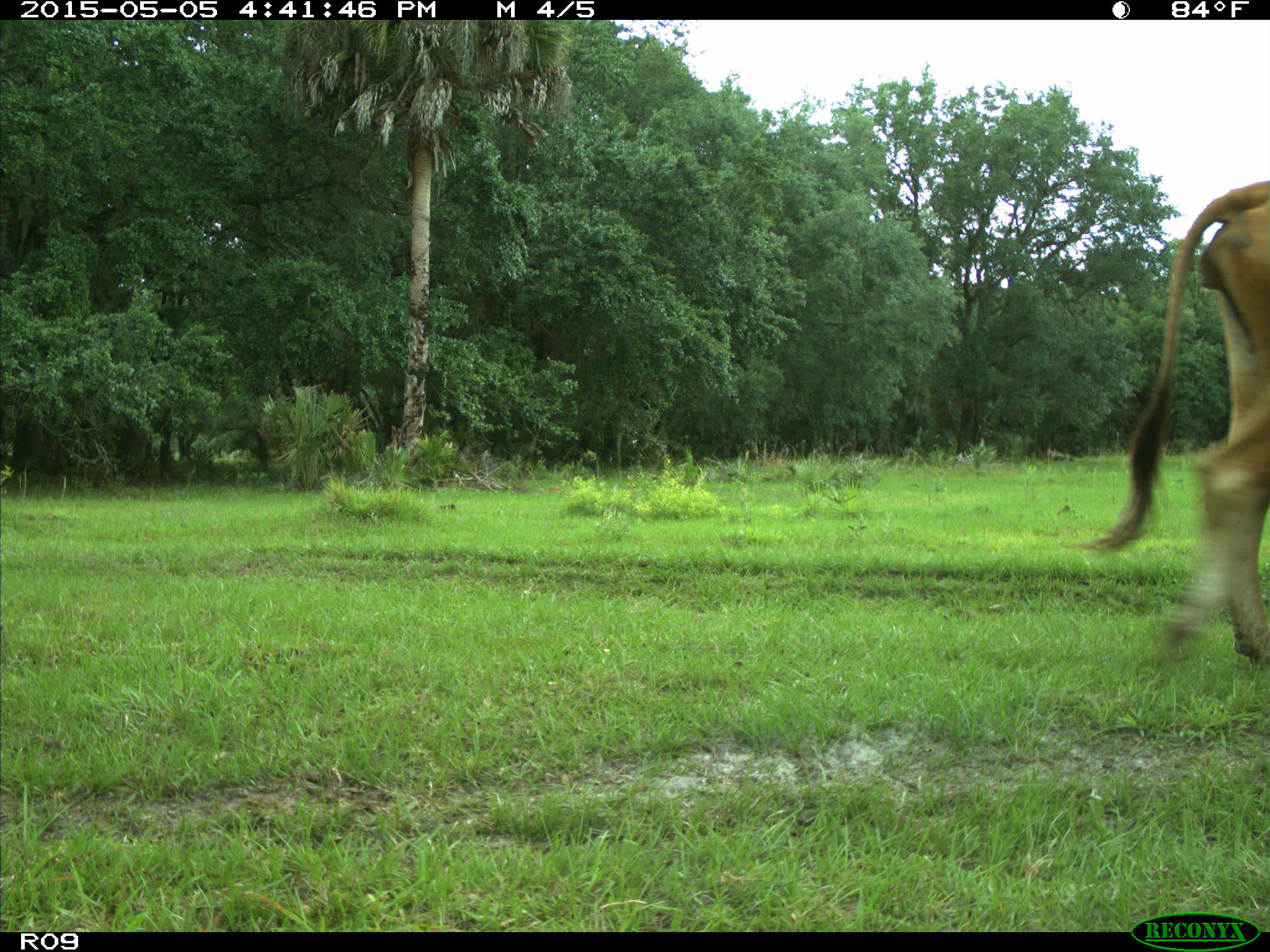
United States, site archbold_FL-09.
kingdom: Animalia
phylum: Chordata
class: Mammalia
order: Artiodactyla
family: Bovidae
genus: Bos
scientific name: Bos taurus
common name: domestic cow